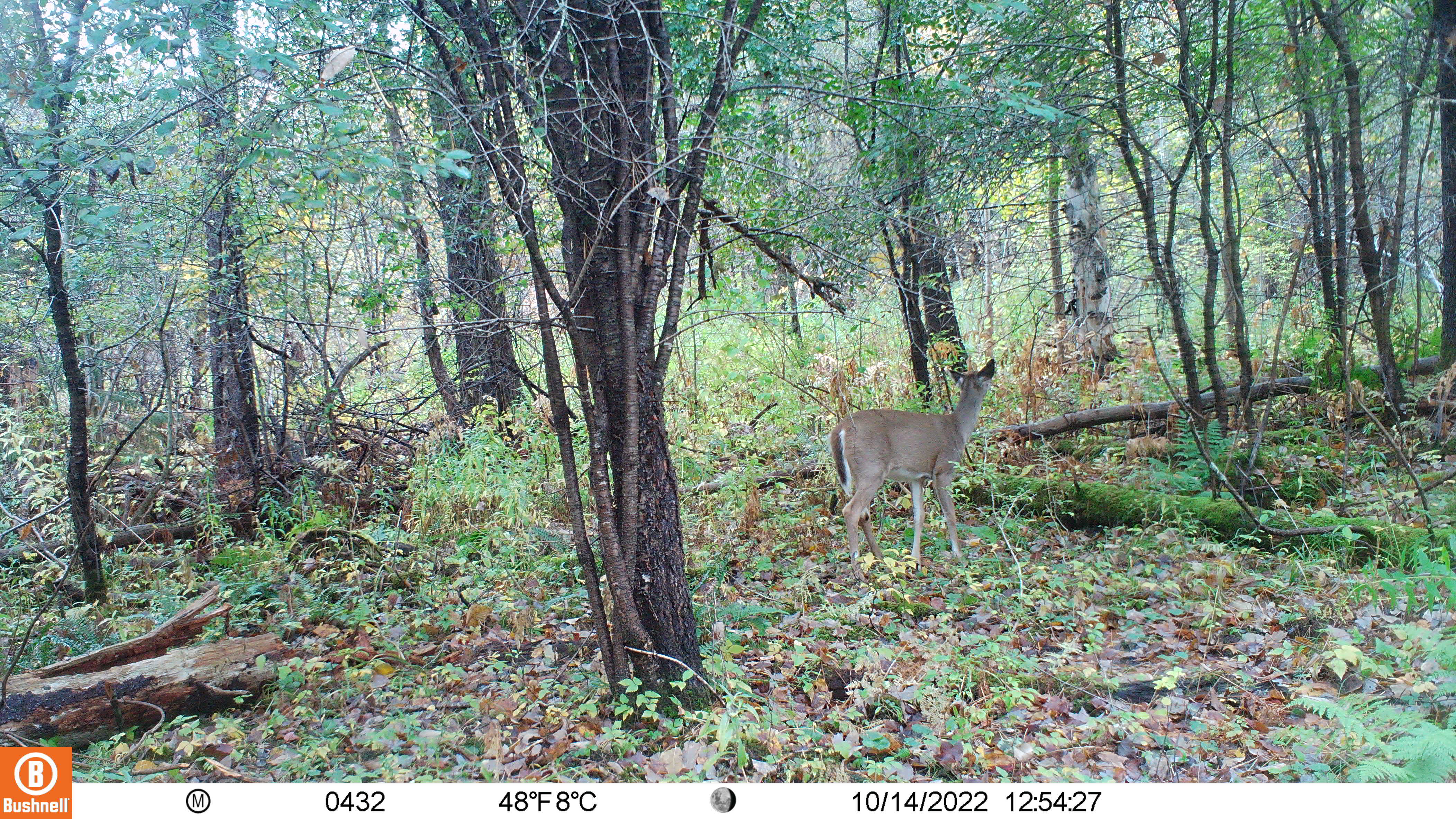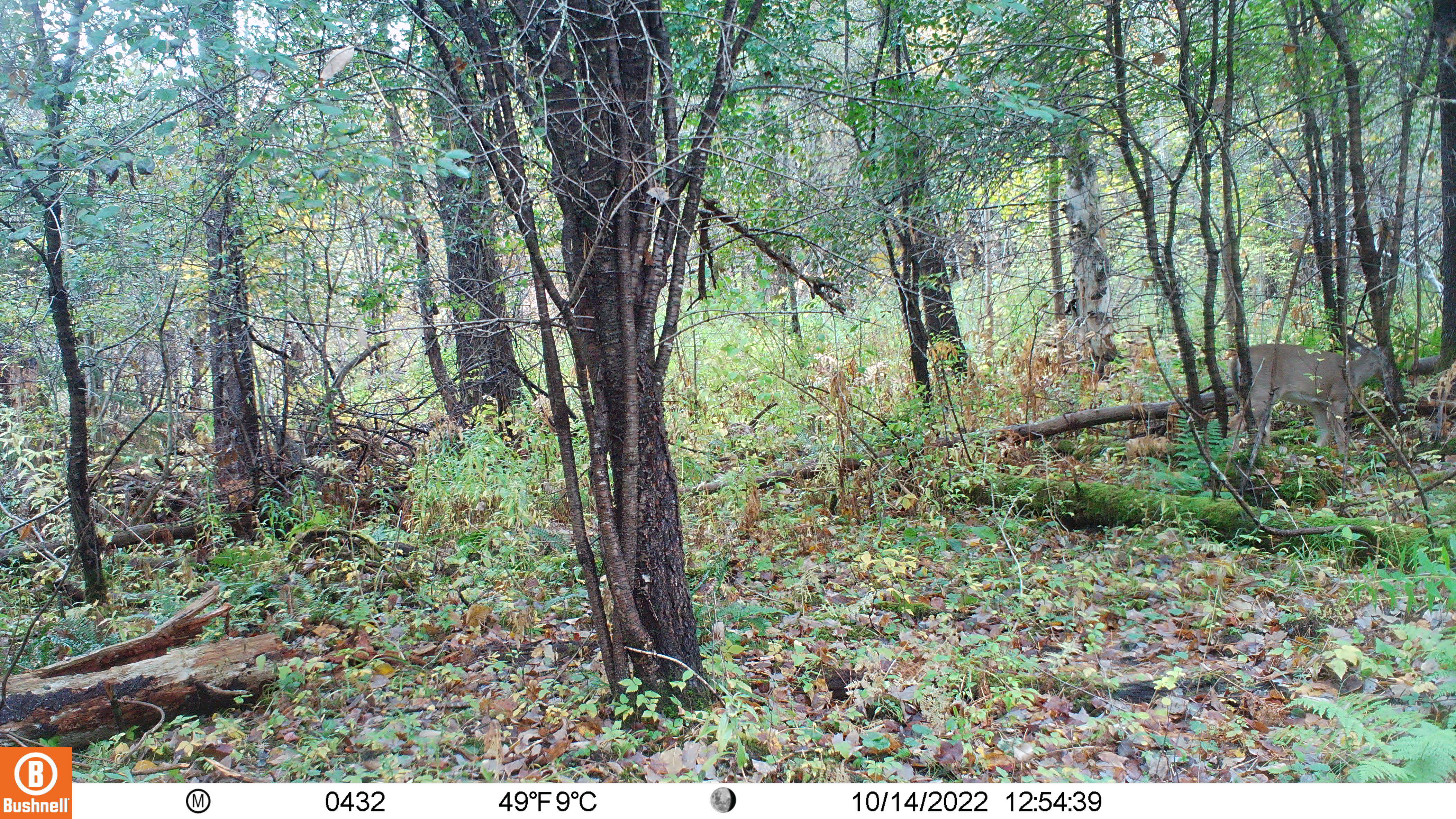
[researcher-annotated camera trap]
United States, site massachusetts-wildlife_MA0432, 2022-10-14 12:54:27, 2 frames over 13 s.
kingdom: Animalia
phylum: Chordata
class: Mammalia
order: Artiodactyla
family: Cervidae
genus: Odocoileus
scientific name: Odocoileus virginianus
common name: white-tailed deer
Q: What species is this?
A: White-tailed deer (Odocoileus virginianus).